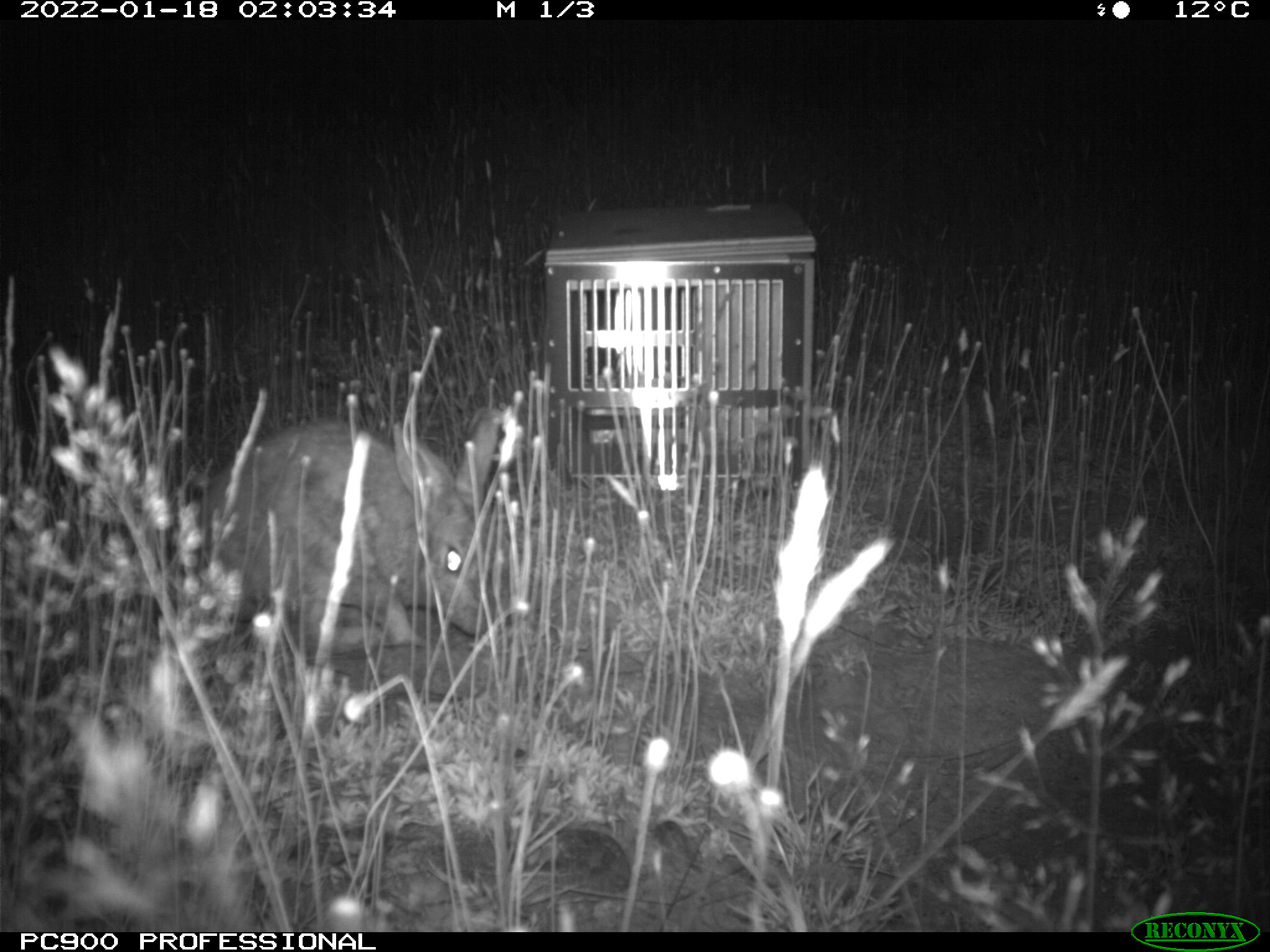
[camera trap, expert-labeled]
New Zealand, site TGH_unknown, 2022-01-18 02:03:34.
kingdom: Animalia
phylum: Chordata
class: Mammalia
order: Lagomorpha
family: Leporidae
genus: Oryctolagus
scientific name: Oryctolagus cuniculus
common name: european rabbit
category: rabbit